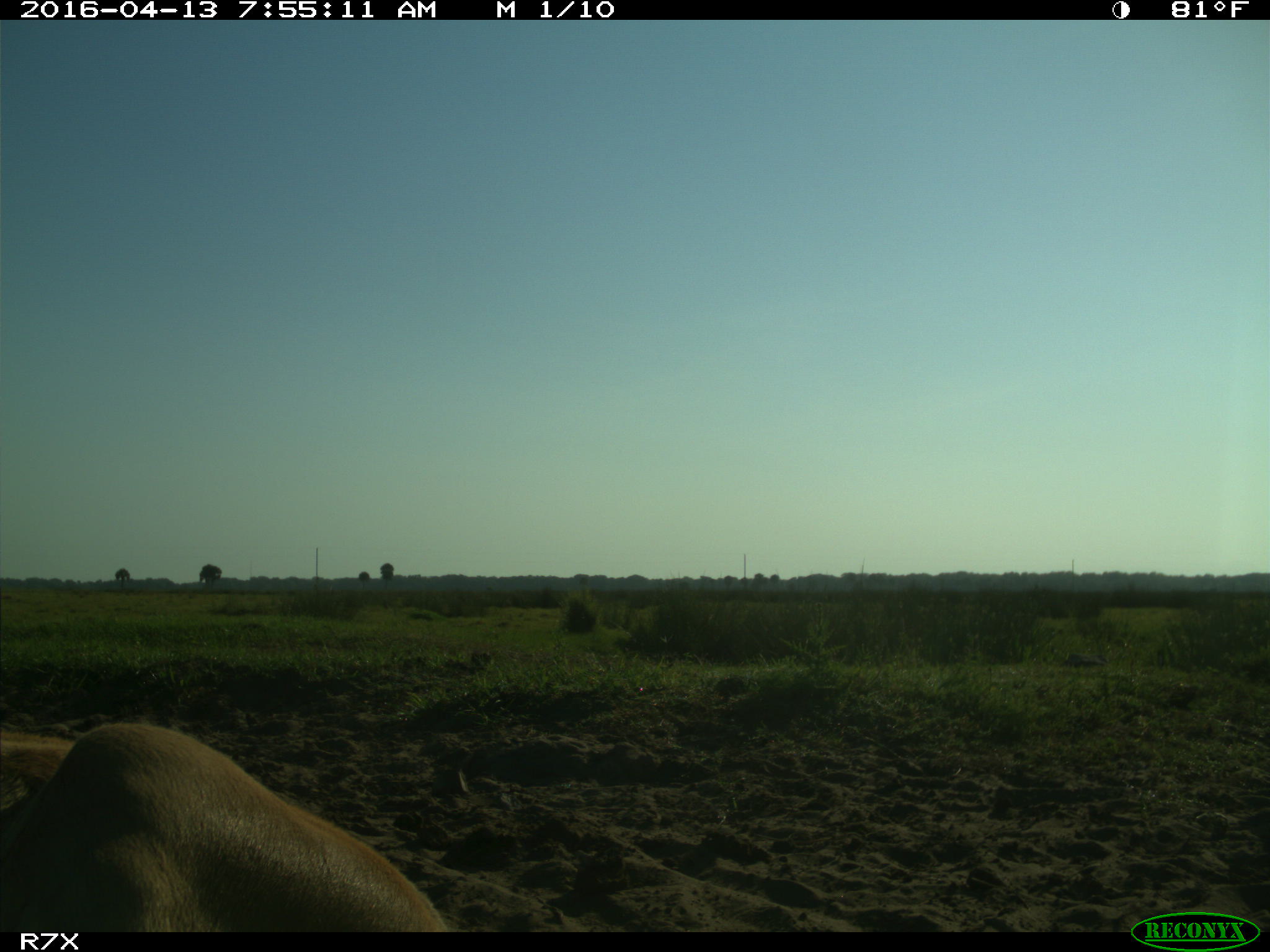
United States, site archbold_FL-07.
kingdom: Animalia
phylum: Chordata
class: Mammalia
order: Artiodactyla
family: Bovidae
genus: Bos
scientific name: Bos taurus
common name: domestic cow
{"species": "Bos taurus (domestic cow)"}